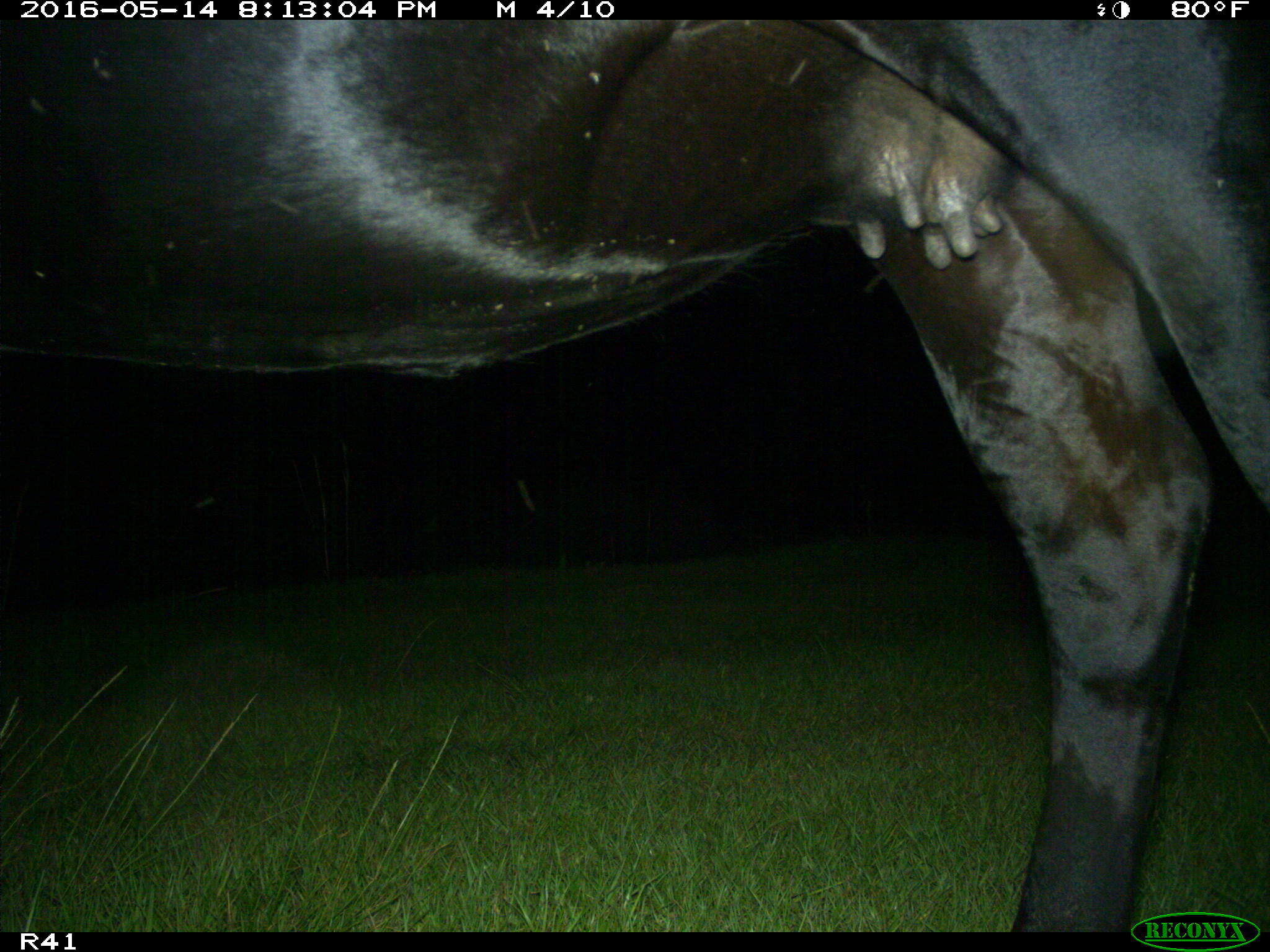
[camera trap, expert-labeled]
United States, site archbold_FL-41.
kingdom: Animalia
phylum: Chordata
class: Mammalia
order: Artiodactyla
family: Bovidae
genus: Bos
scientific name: Bos taurus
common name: domestic cow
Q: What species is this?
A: Bos taurus (domestic cow).